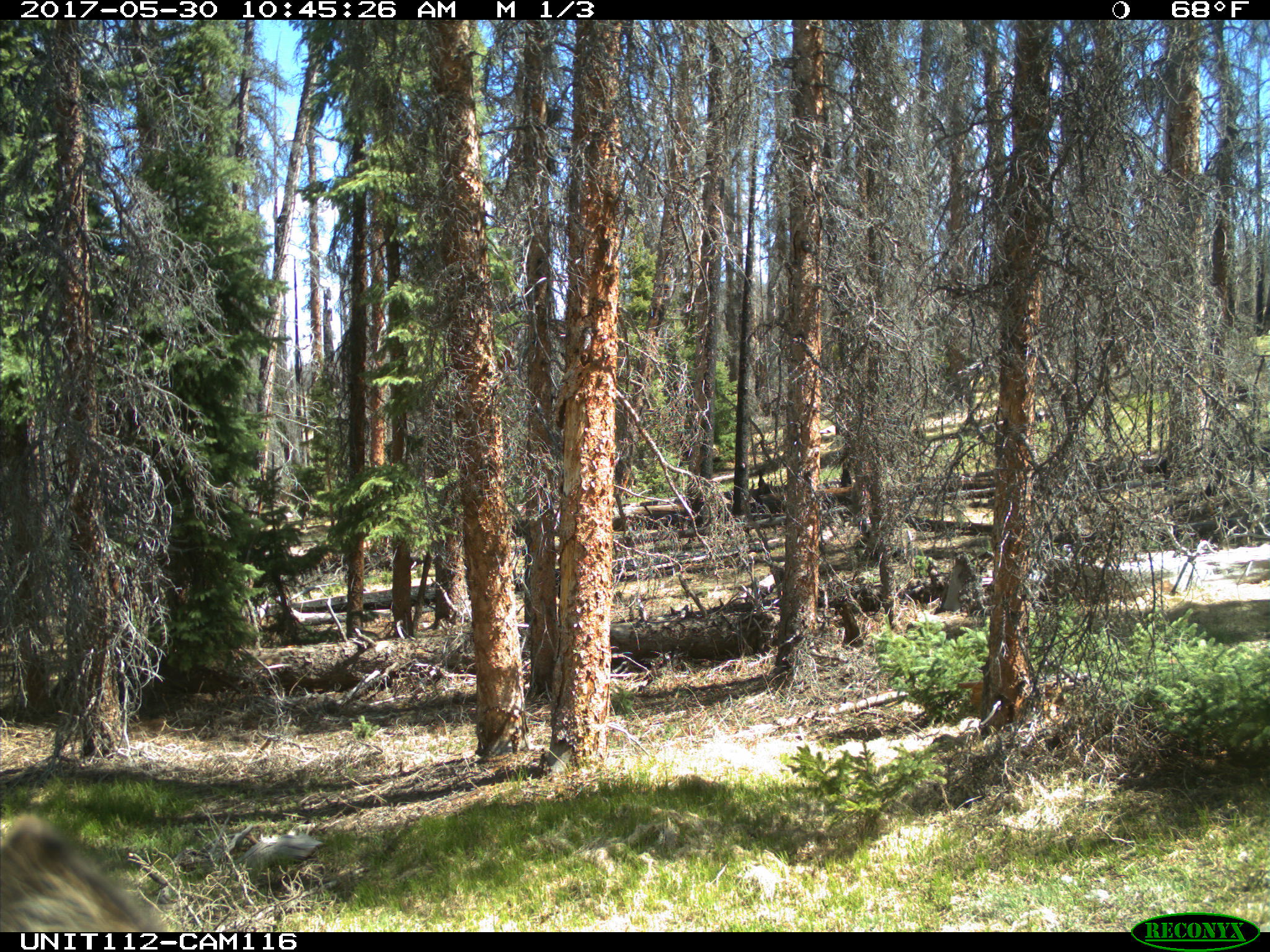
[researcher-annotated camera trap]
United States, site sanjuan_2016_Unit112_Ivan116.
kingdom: Animalia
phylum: Chordata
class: Mammalia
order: Artiodactyla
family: Cervidae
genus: Cervus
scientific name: Cervus elaphus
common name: red deer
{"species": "Cervus elaphus (red deer)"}